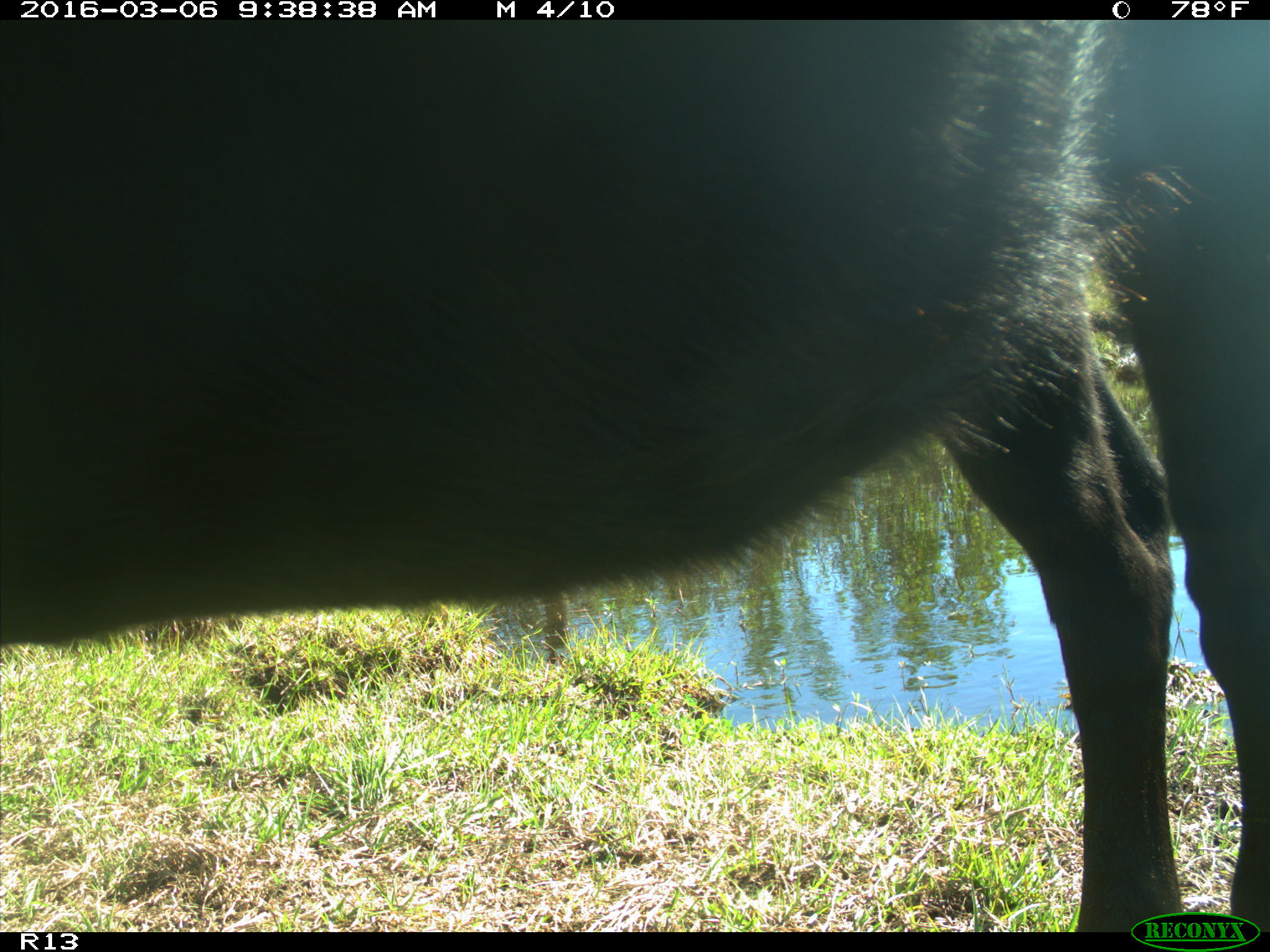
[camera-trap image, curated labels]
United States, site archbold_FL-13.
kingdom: Animalia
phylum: Chordata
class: Mammalia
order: Artiodactyla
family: Bovidae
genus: Bos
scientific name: Bos taurus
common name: domestic cow